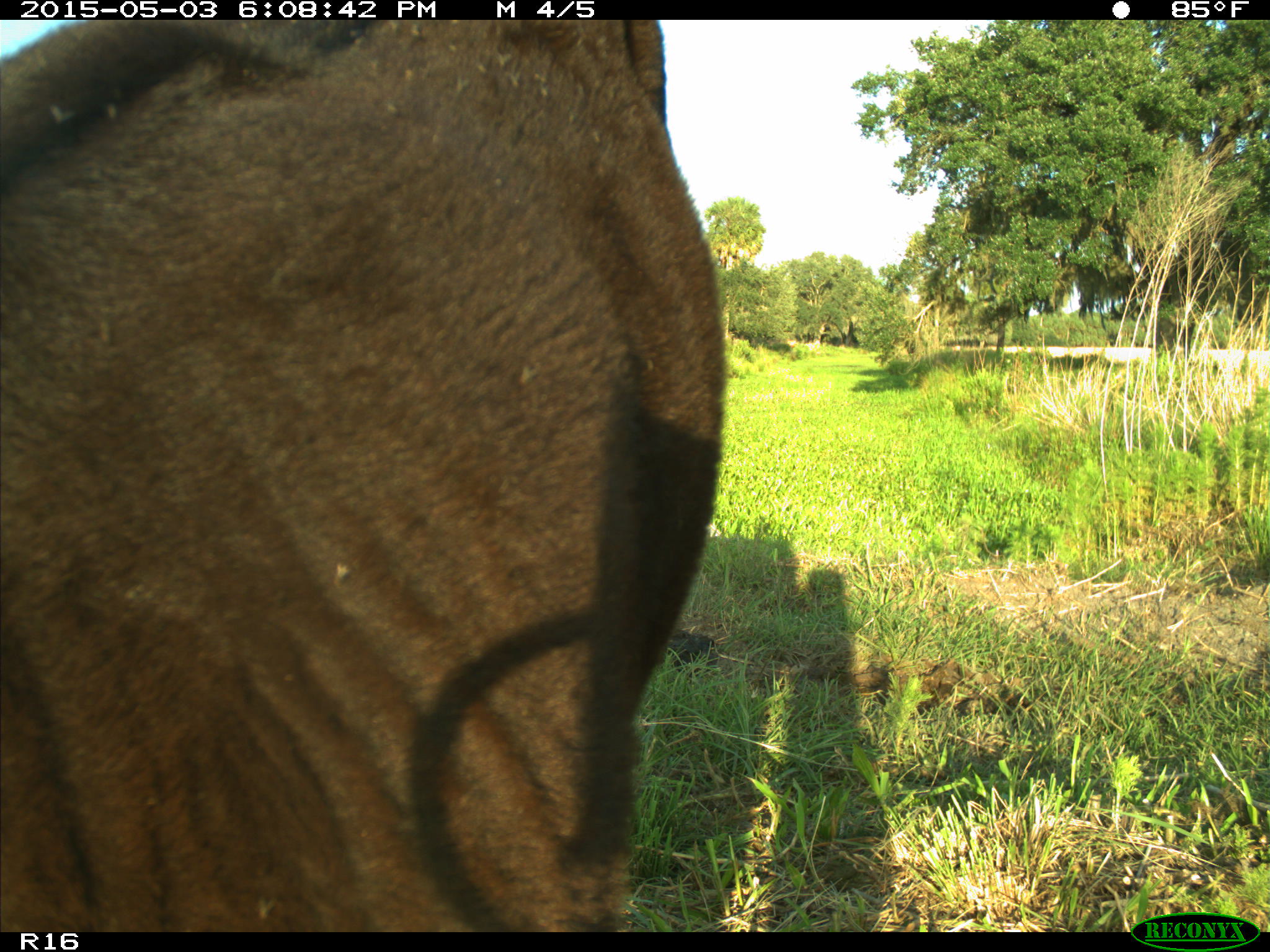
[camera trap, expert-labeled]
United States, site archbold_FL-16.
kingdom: Animalia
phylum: Chordata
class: Mammalia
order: Artiodactyla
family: Bovidae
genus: Bos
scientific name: Bos taurus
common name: domestic cow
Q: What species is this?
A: Bos taurus (domestic cow).